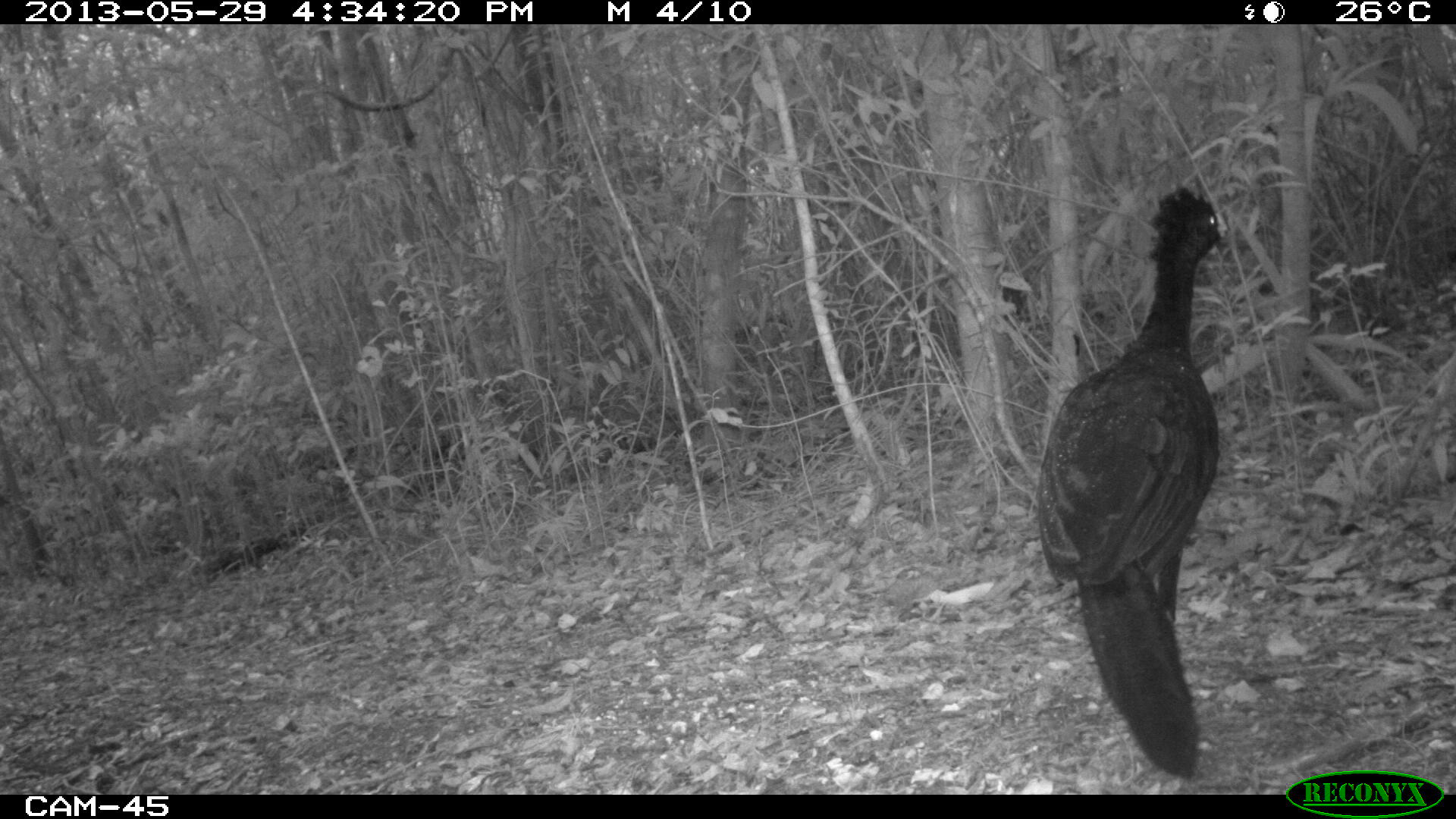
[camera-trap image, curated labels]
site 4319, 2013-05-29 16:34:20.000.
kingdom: Animalia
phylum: Chordata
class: Aves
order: Galliformes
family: Cracidae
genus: Crax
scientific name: Crax rubra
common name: great curassow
Crax rubra (great curassow), count 1, sex male.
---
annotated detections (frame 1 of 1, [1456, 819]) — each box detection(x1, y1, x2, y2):
crax rubra: detection(1033, 185, 1223, 778)